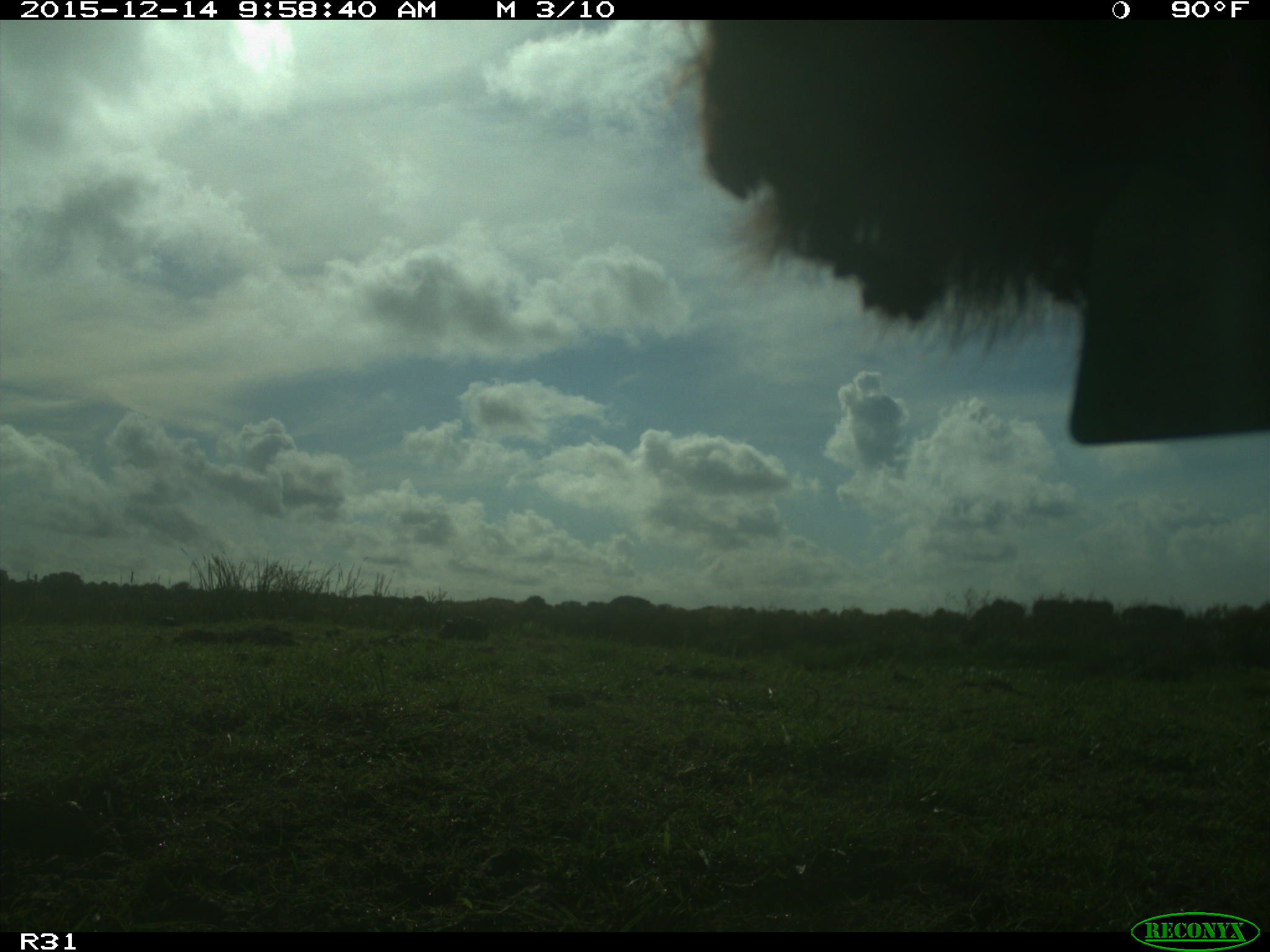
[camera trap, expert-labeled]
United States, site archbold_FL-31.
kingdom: Animalia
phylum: Chordata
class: Mammalia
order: Artiodactyla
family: Bovidae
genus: Bos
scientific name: Bos taurus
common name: domestic cow